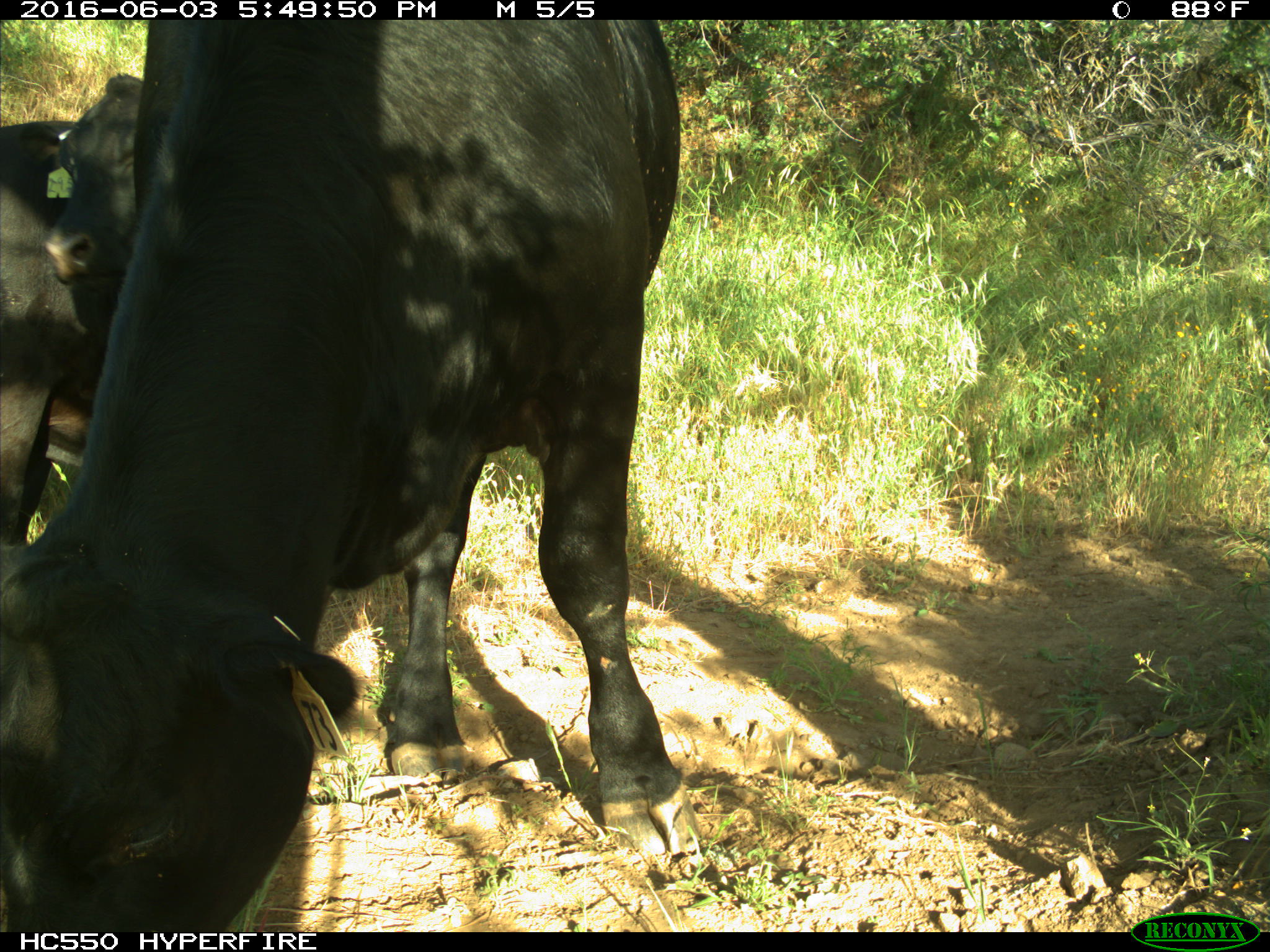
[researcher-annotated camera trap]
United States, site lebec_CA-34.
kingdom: Animalia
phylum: Chordata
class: Mammalia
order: Artiodactyla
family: Bovidae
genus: Bos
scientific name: Bos taurus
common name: domestic cow